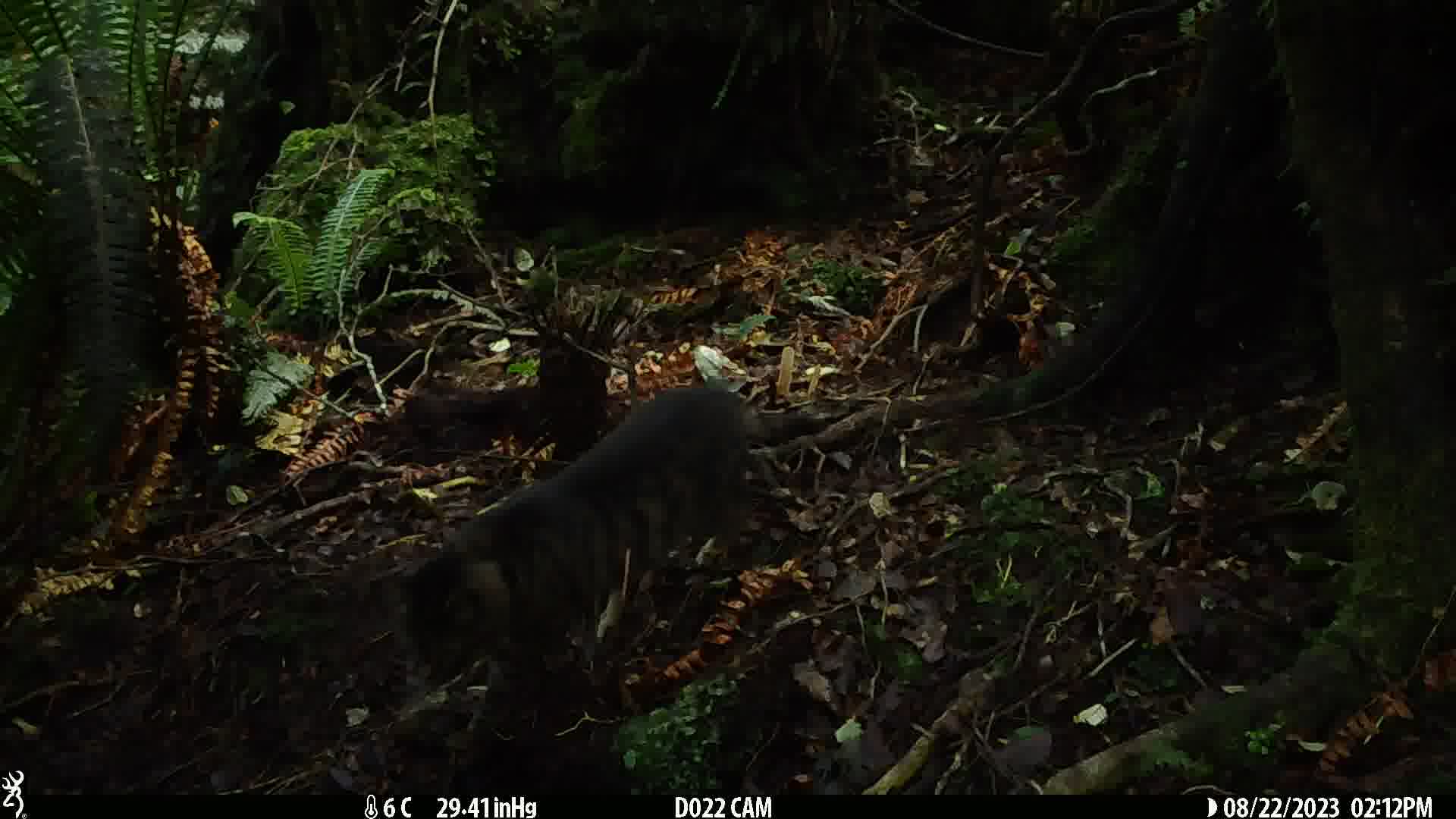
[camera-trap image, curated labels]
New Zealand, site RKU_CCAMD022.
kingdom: Animalia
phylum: Chordata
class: Mammalia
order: Carnivora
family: Felidae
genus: Felis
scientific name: Felis catus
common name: domestic cat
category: cat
Cat (domestic cat) (Felis catus).